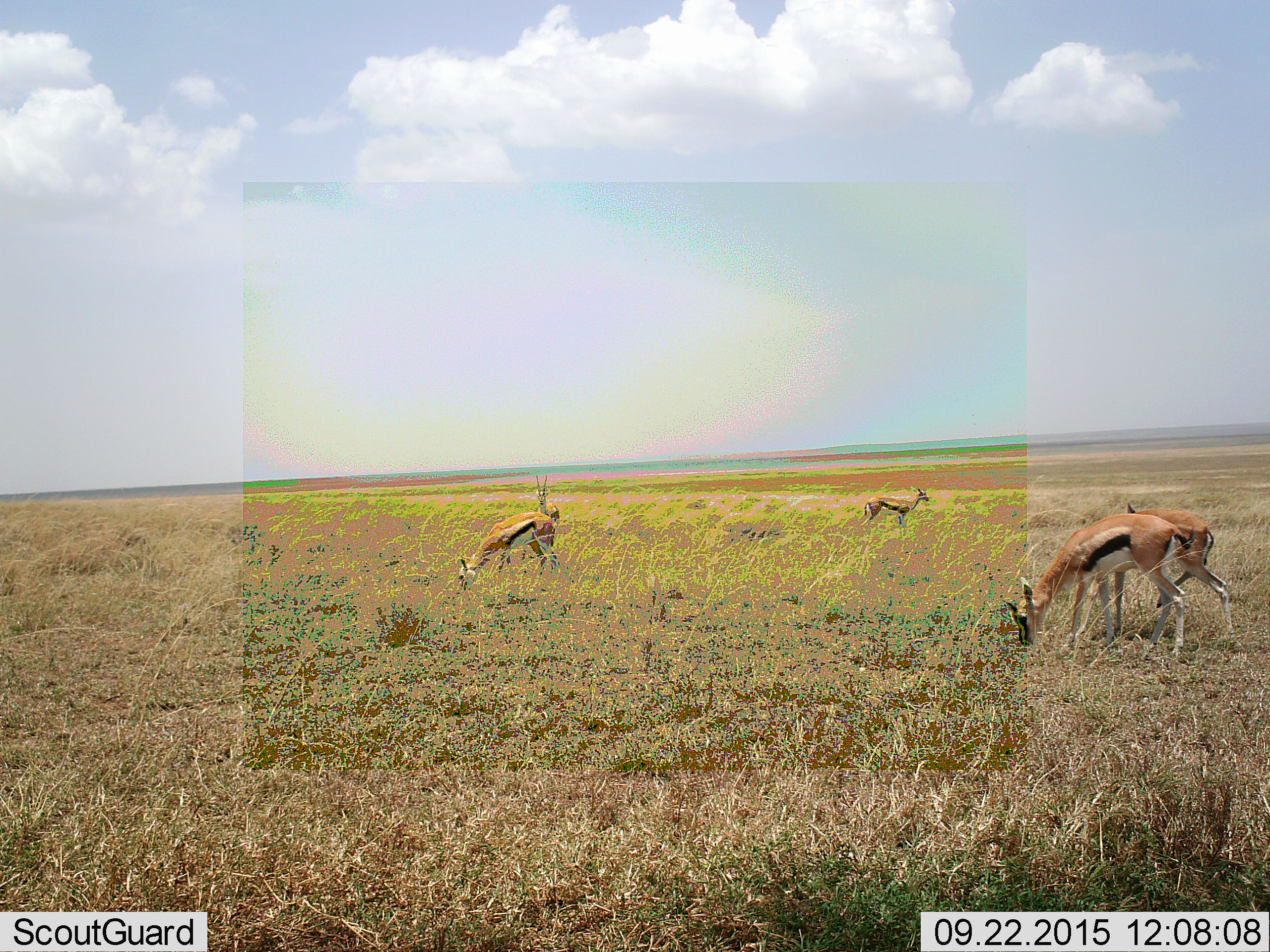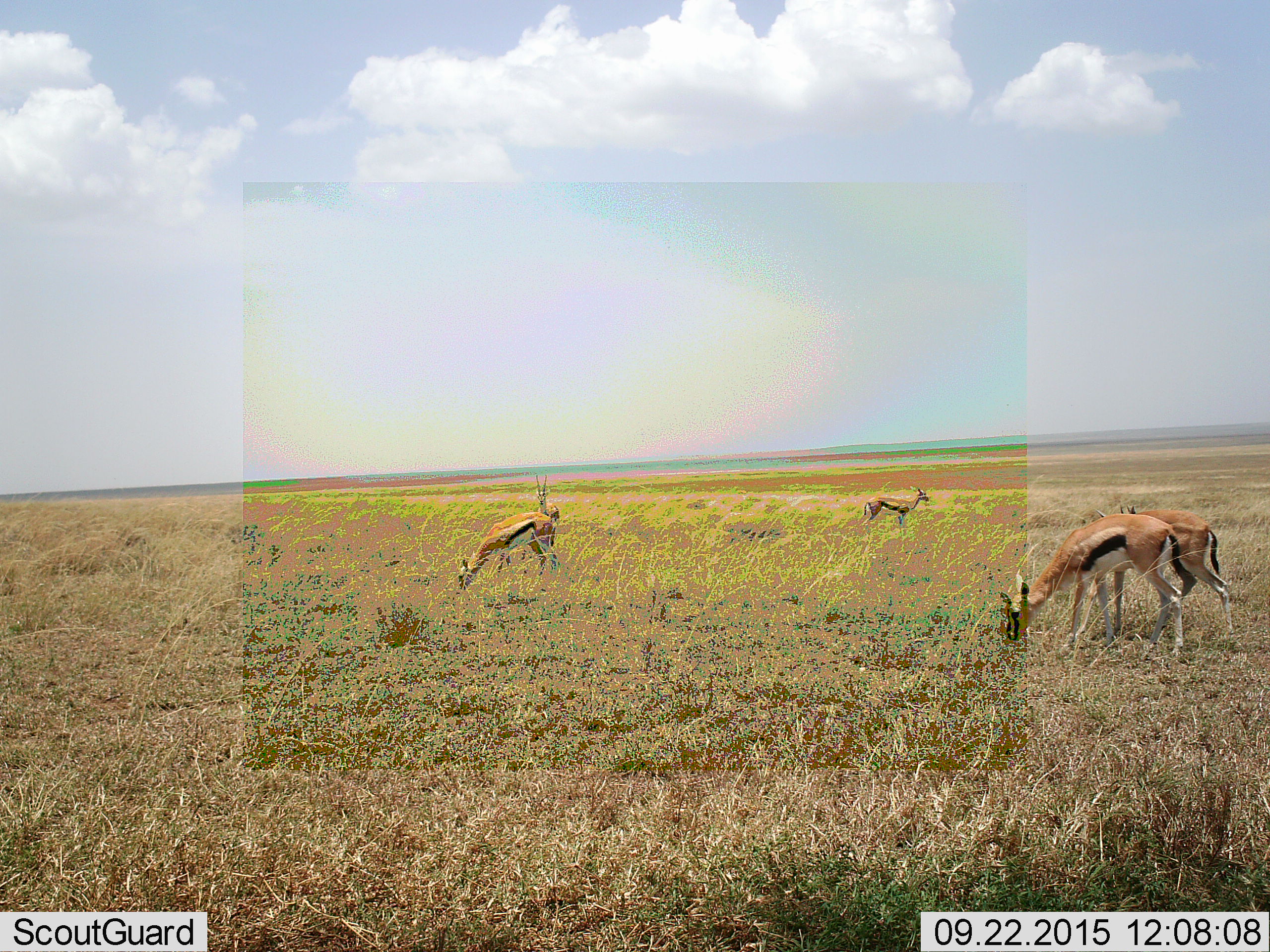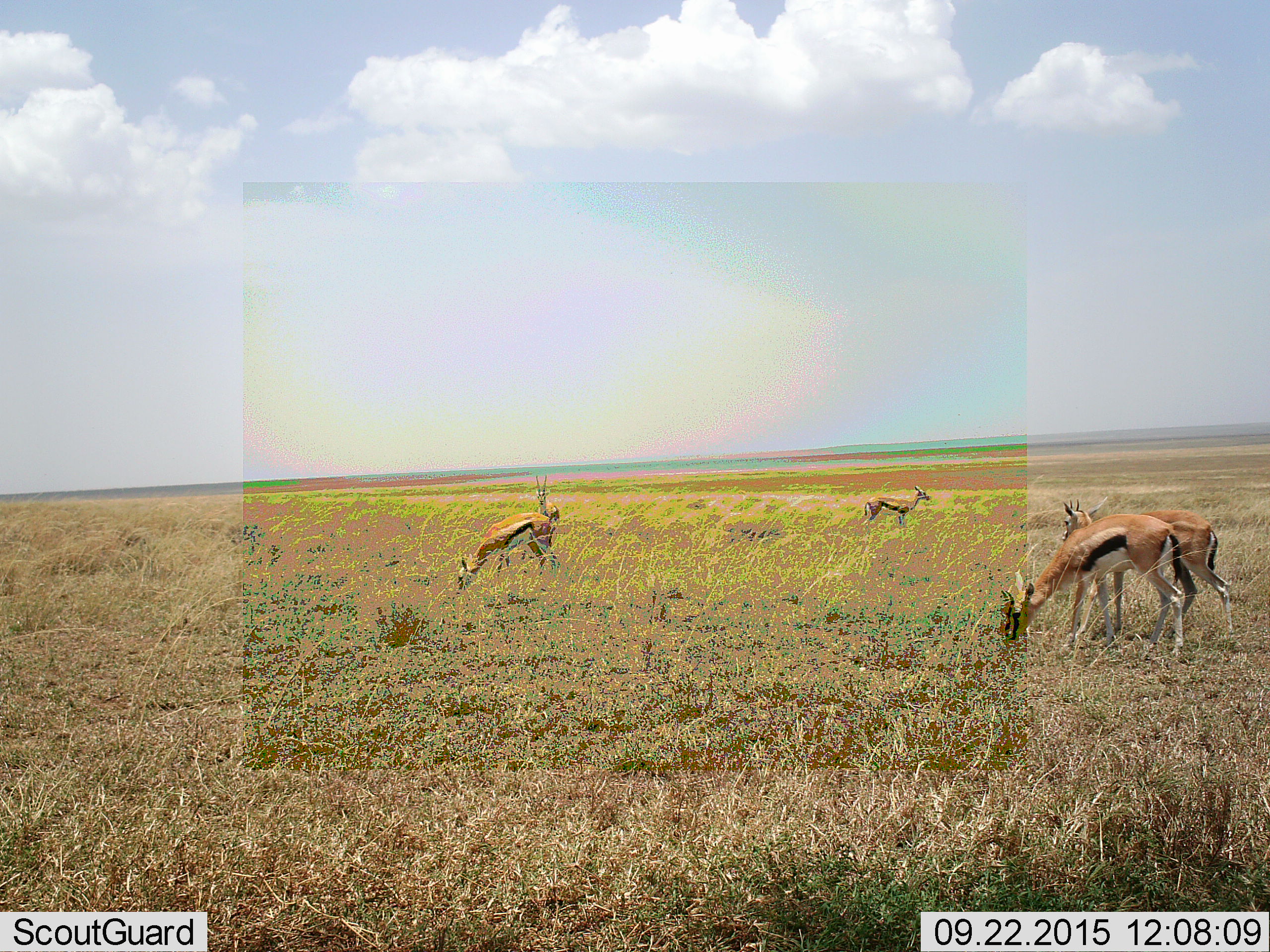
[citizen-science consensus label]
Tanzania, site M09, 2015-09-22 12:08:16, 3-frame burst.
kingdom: Animalia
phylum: Chordata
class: Mammalia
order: Artiodactyla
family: Bovidae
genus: Eudorcas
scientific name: Eudorcas thomsonii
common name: thomson's gazelle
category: gazellethomsons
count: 5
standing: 80%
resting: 0%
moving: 10%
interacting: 0%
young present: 0%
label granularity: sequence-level